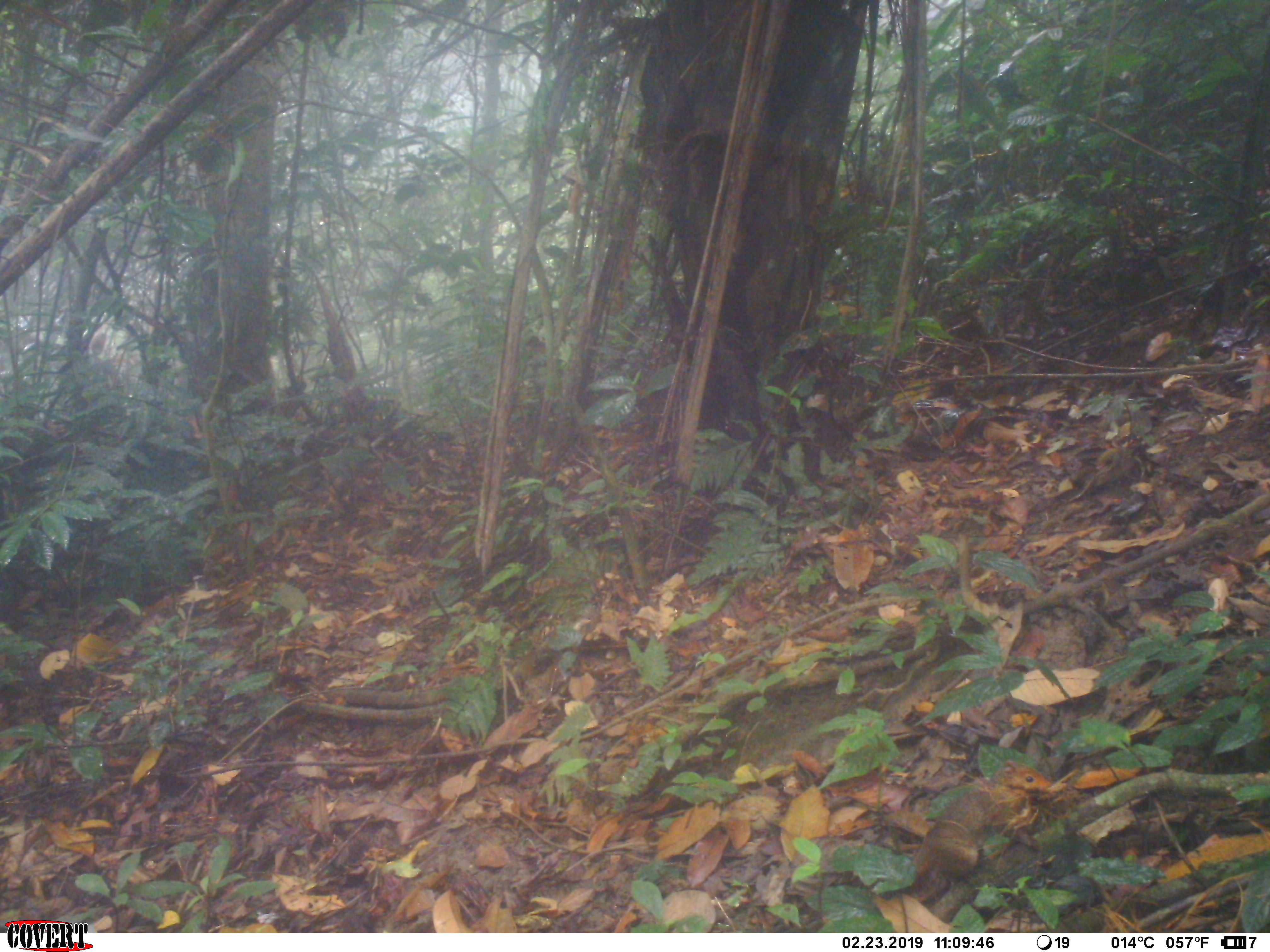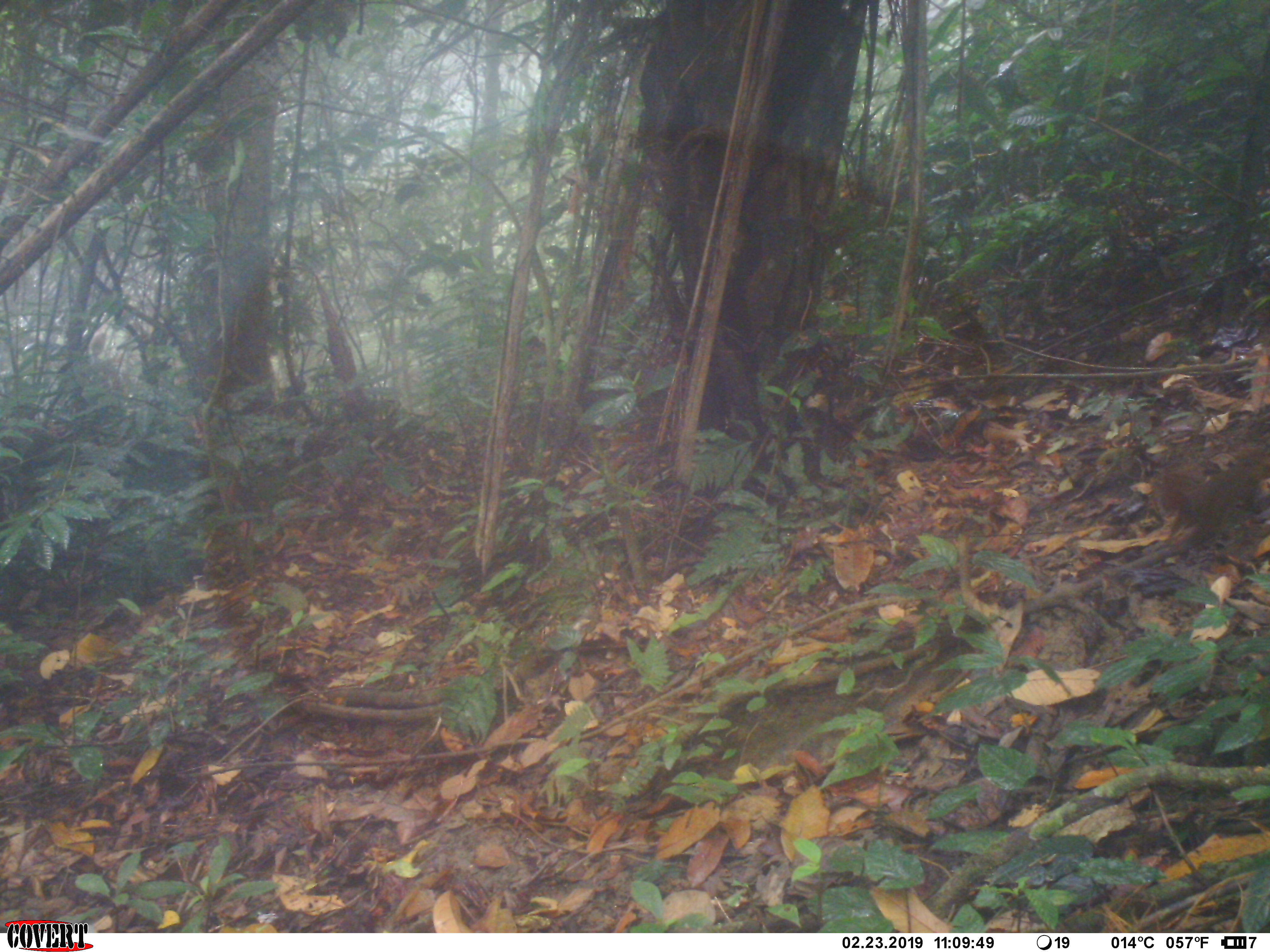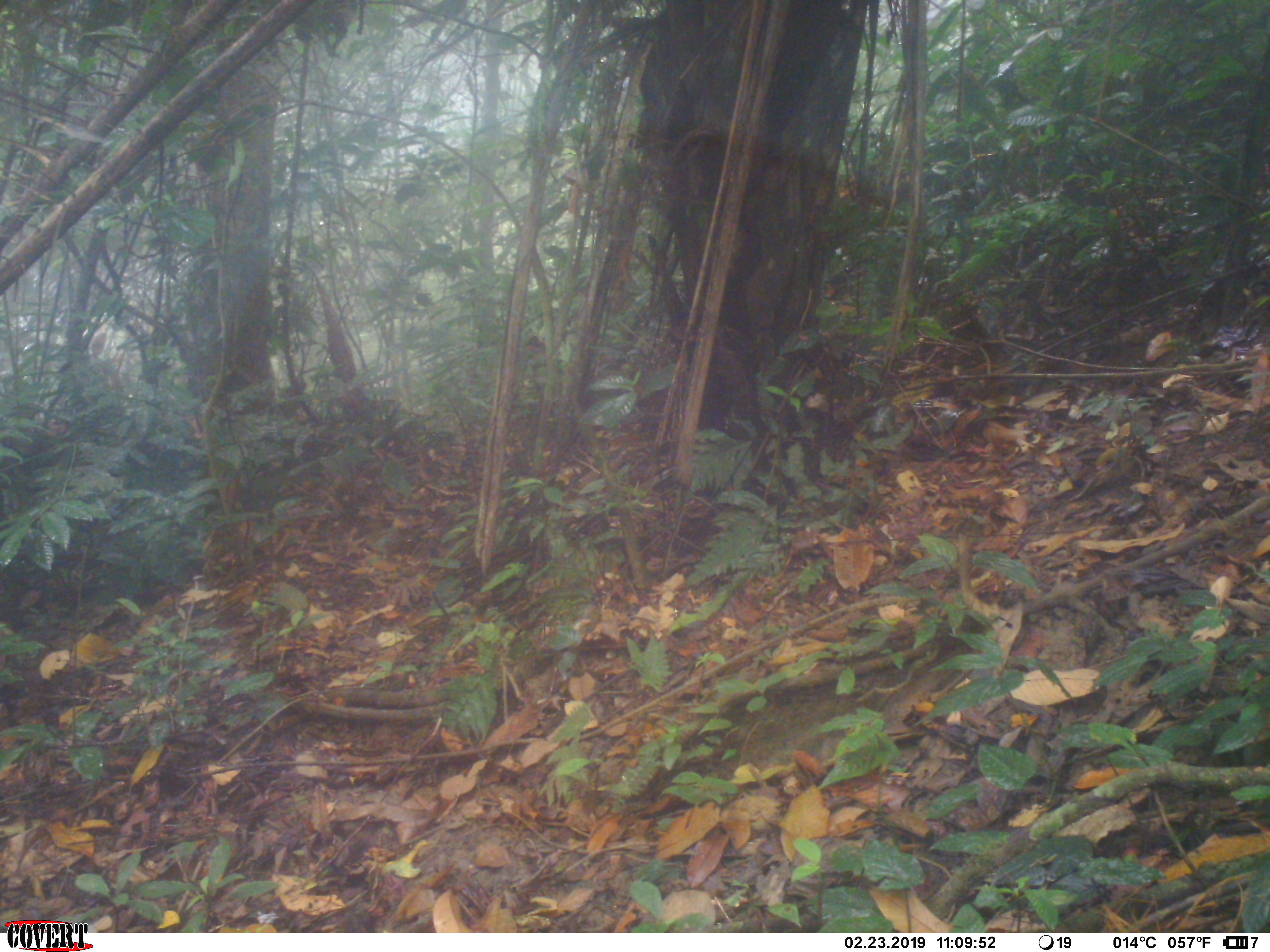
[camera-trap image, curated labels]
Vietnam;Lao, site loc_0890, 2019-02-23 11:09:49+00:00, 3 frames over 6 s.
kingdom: Animalia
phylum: Chordata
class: Mammalia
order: Rodentia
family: Sciuridae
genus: Dremomys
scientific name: Dremomys rufigenis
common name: red-cheeked squirrel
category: red cheeked squirrel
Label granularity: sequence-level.